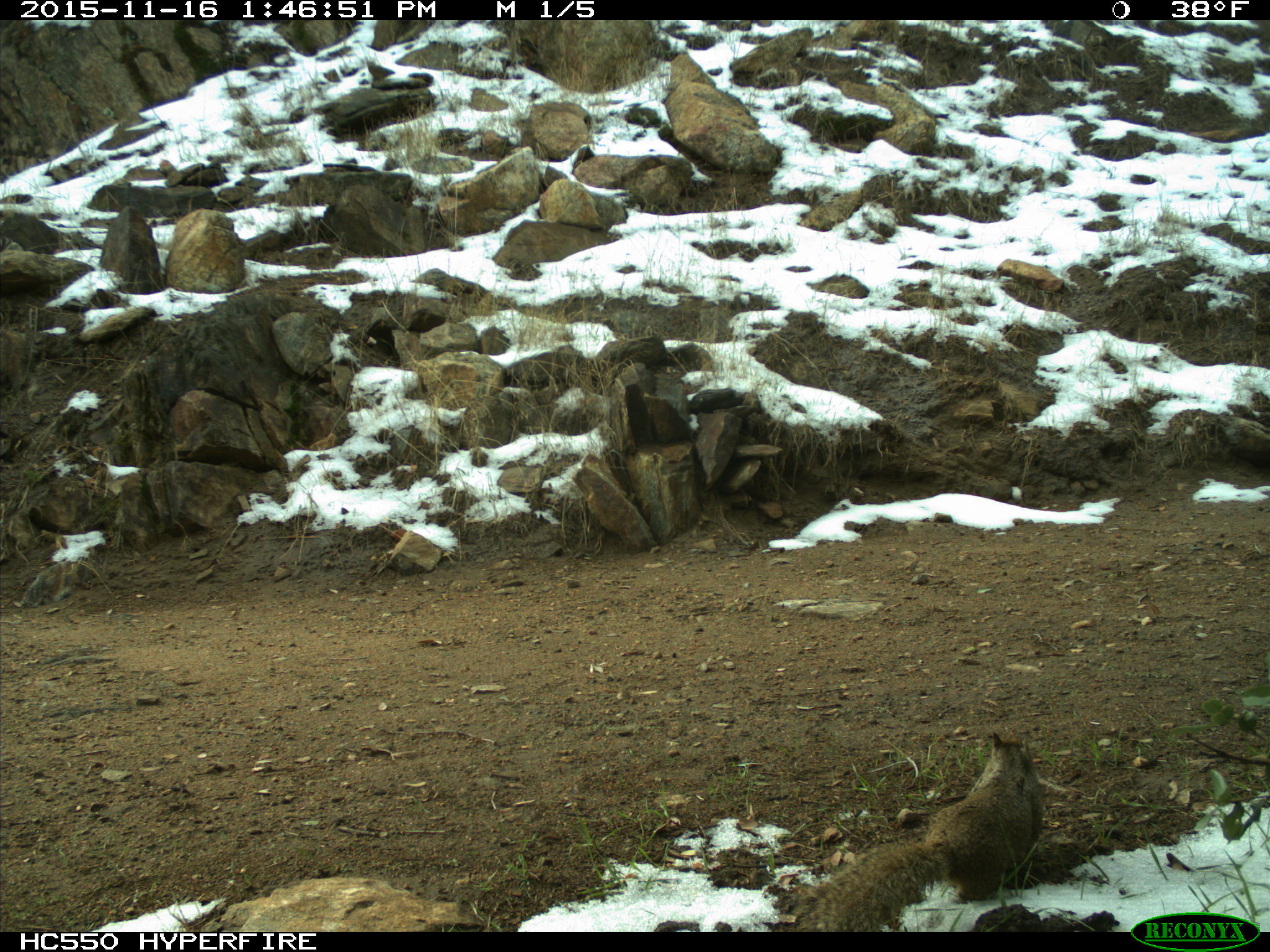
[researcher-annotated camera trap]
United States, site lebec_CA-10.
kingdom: Animalia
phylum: Chordata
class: Mammalia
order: Rodentia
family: Sciuridae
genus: Otospermophilus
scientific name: Otospermophilus beecheyi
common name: california ground squirrel